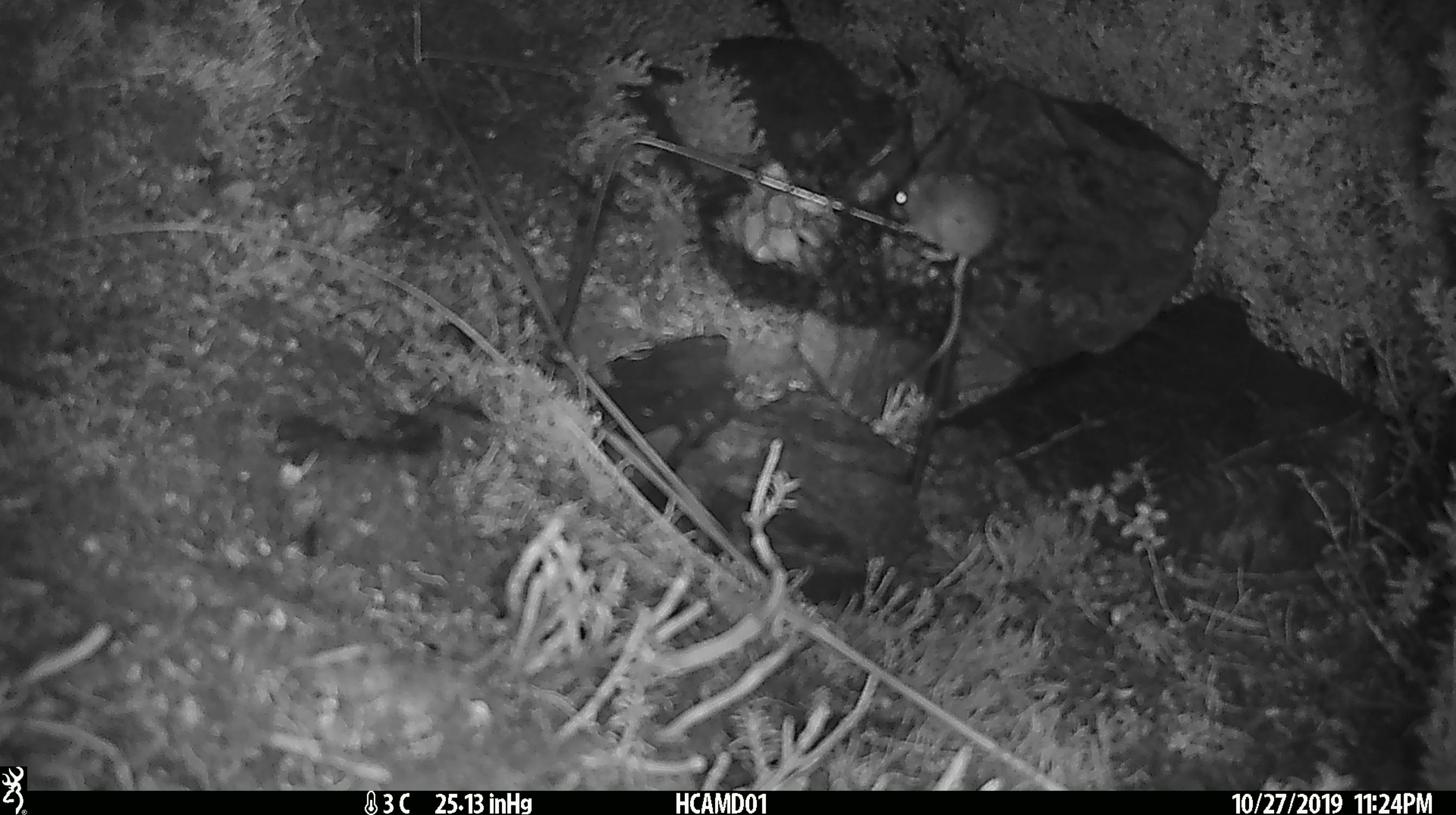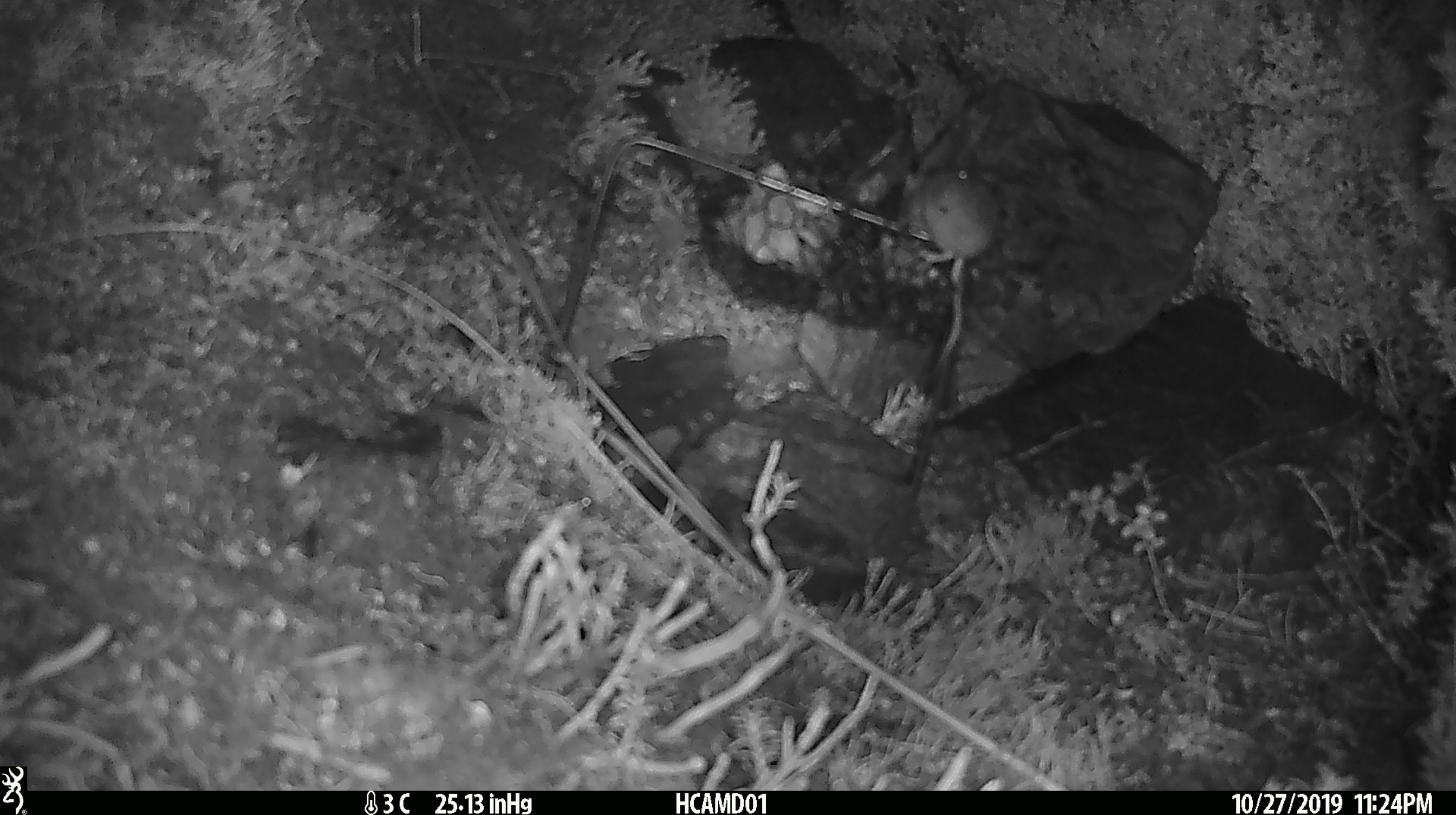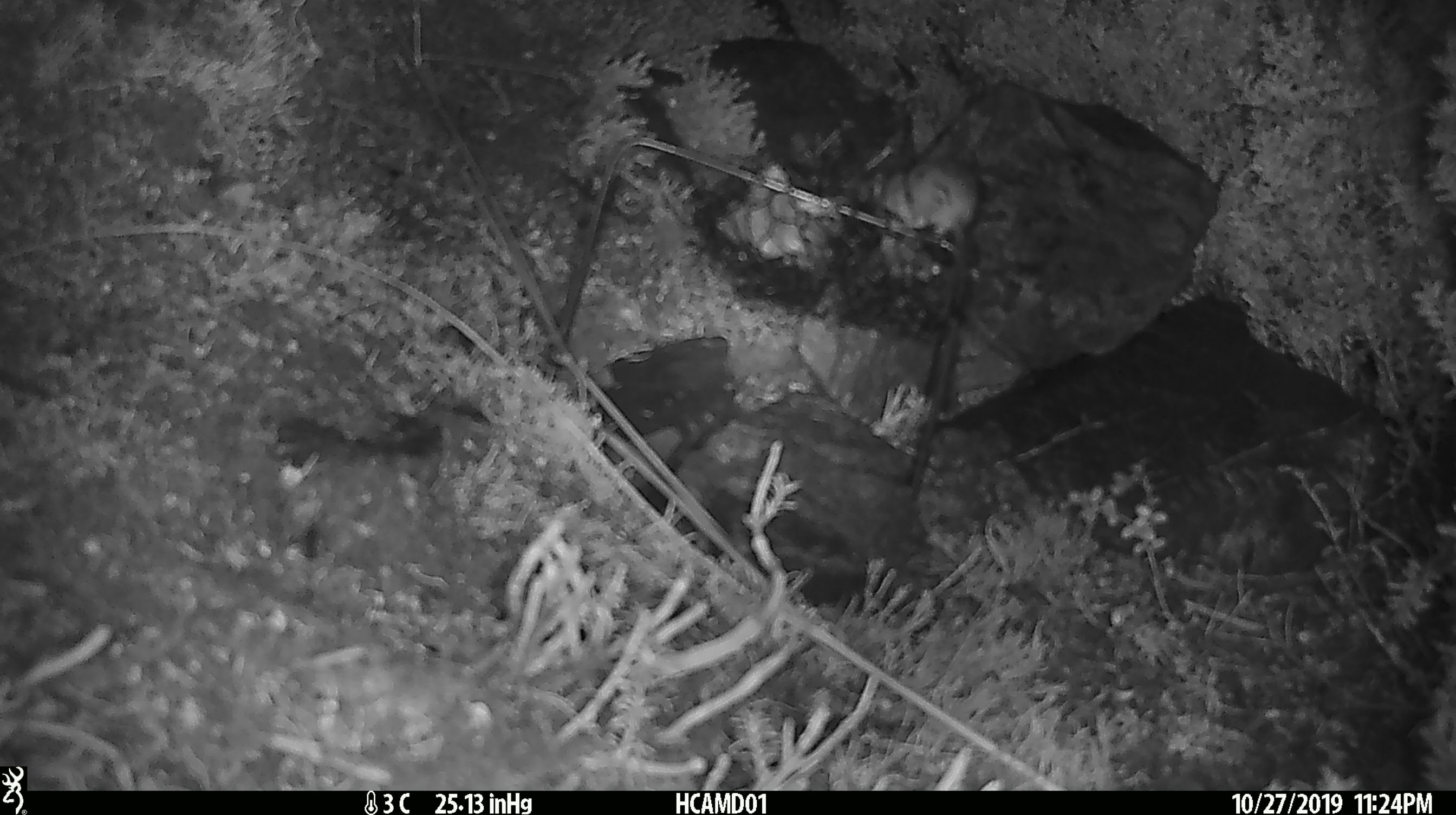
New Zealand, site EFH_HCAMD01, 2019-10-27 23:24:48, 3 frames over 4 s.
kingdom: Animalia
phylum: Chordata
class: Mammalia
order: Rodentia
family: Muridae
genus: Mus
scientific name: Mus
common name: mouse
Mouse (Mus).